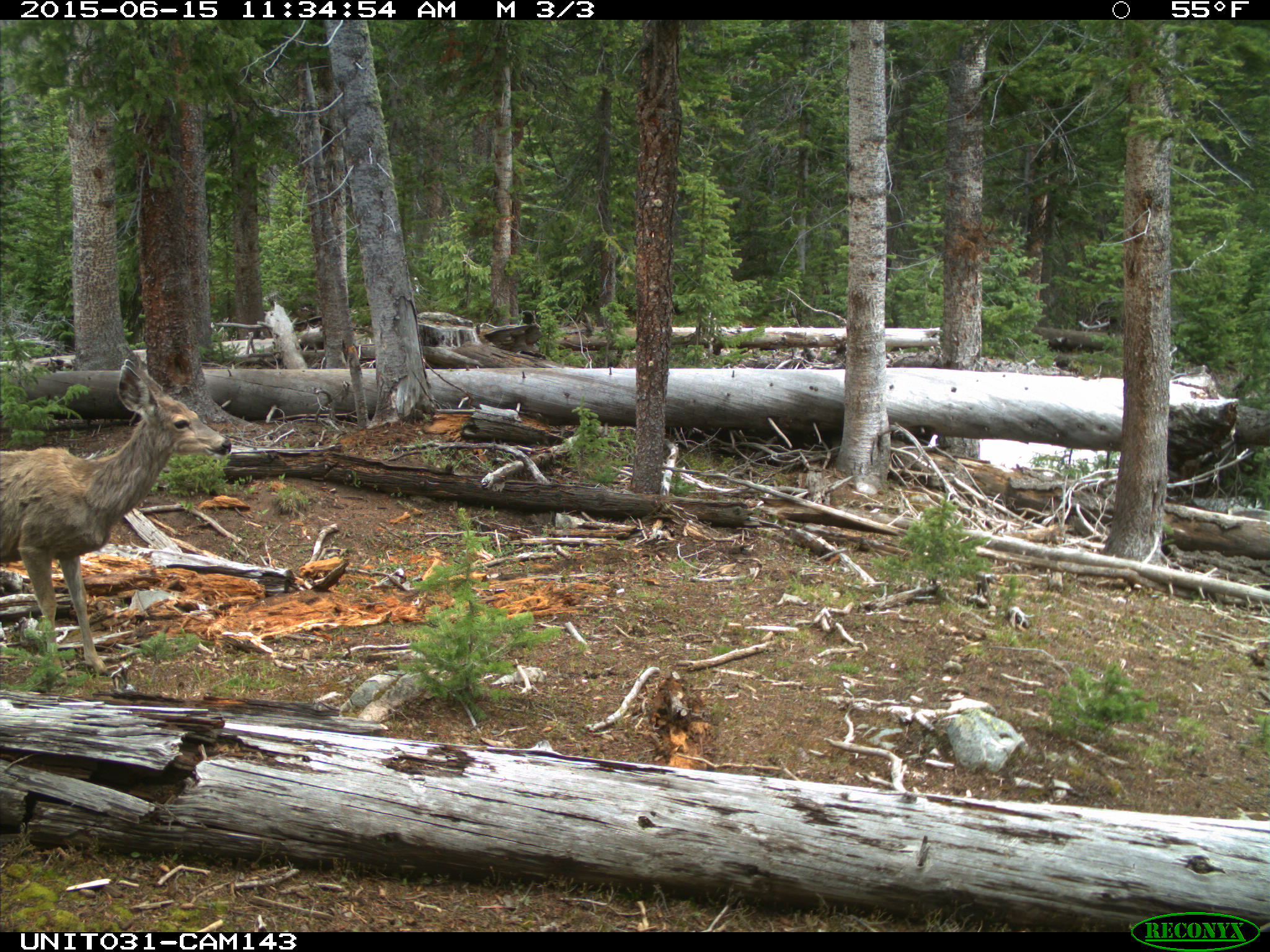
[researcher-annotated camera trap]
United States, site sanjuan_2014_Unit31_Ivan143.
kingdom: Animalia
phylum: Chordata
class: Mammalia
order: Artiodactyla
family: Cervidae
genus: Odocoileus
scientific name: Odocoileus hemionus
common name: mule deer